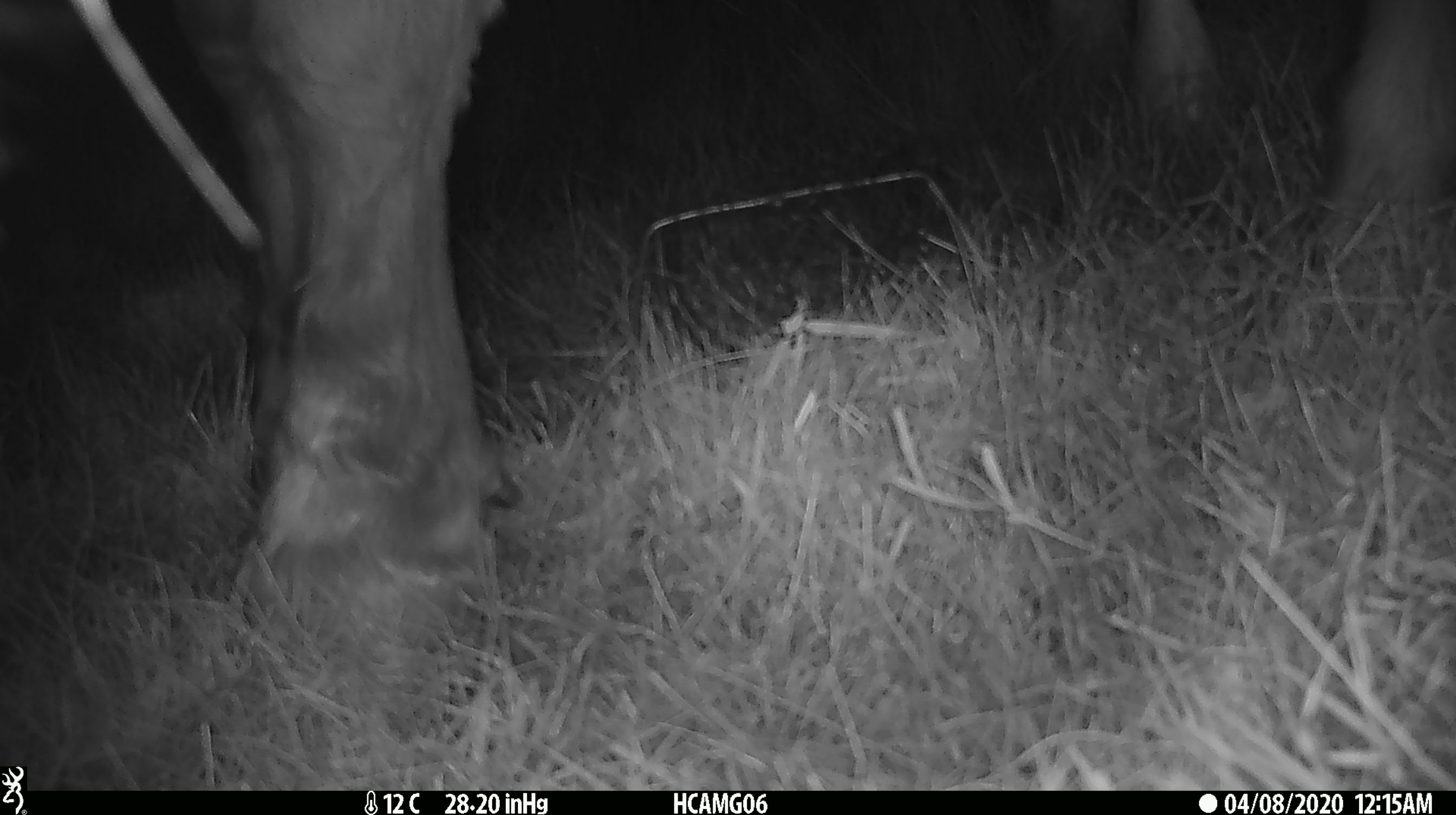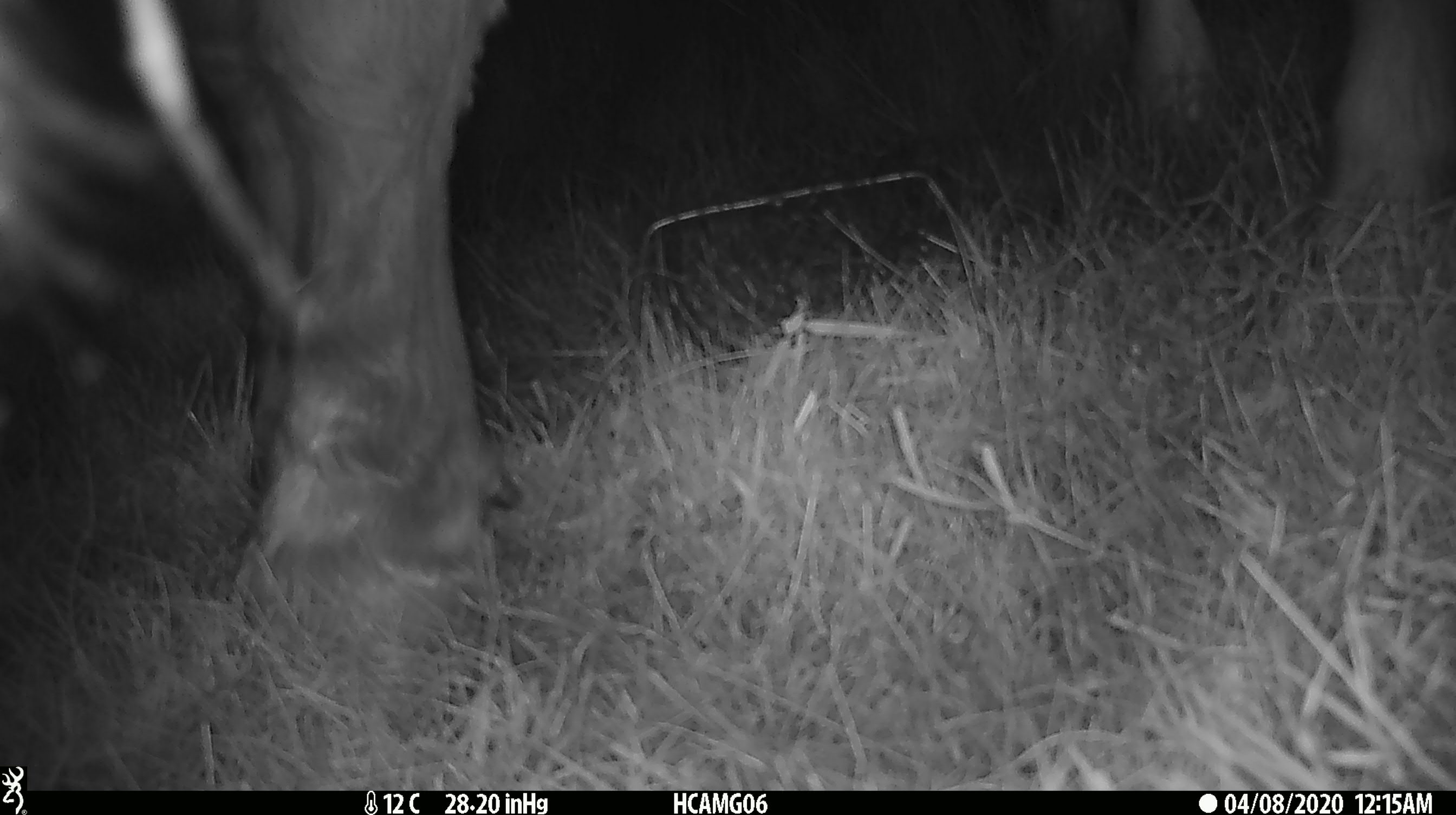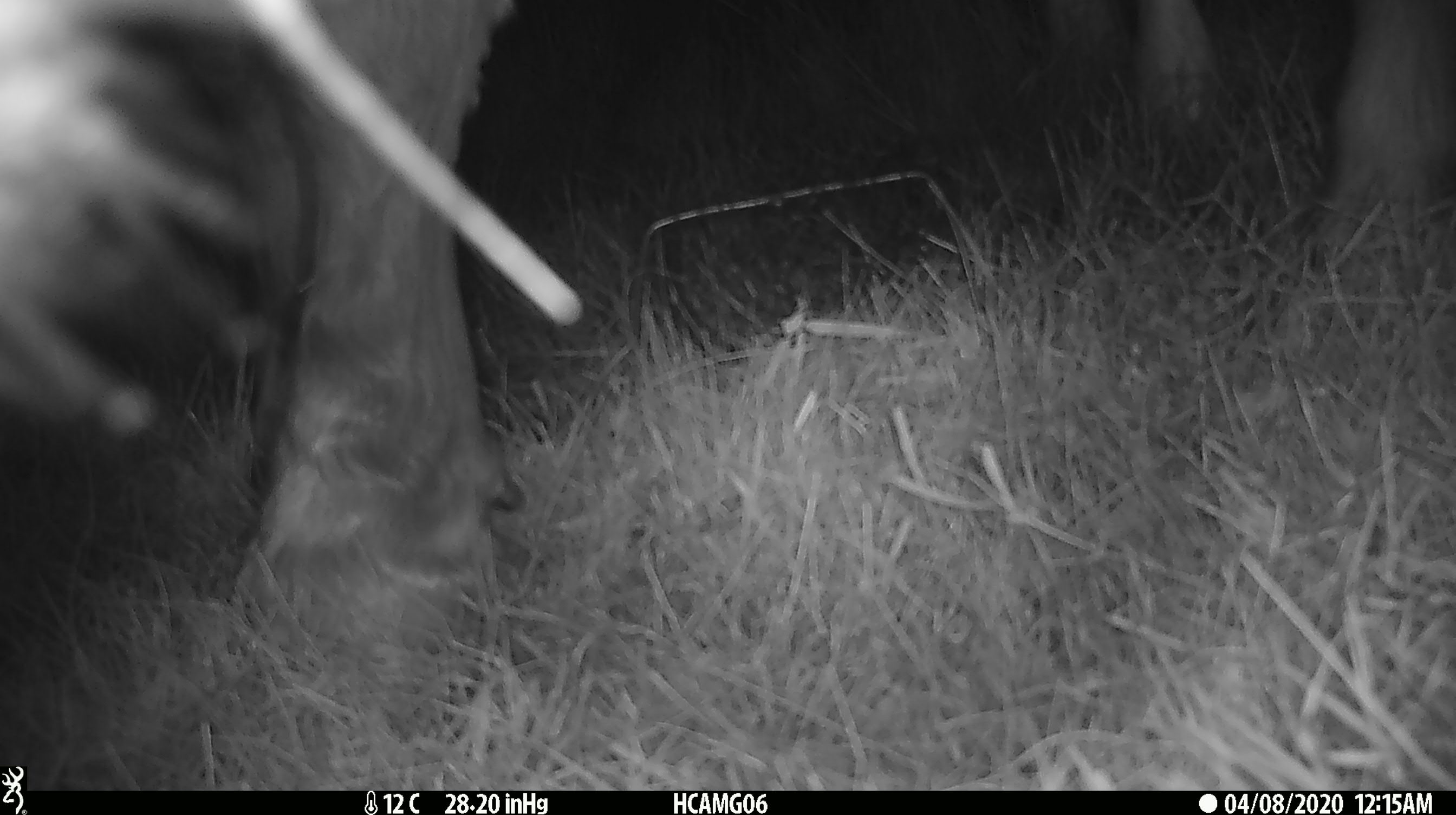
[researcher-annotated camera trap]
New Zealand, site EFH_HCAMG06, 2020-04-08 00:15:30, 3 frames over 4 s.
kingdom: Animalia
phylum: Chordata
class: Mammalia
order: Artiodactyla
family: Bovidae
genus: Bos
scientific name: Bos taurus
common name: domestic cow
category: cow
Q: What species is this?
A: Cow (domestic cow) (Bos taurus).